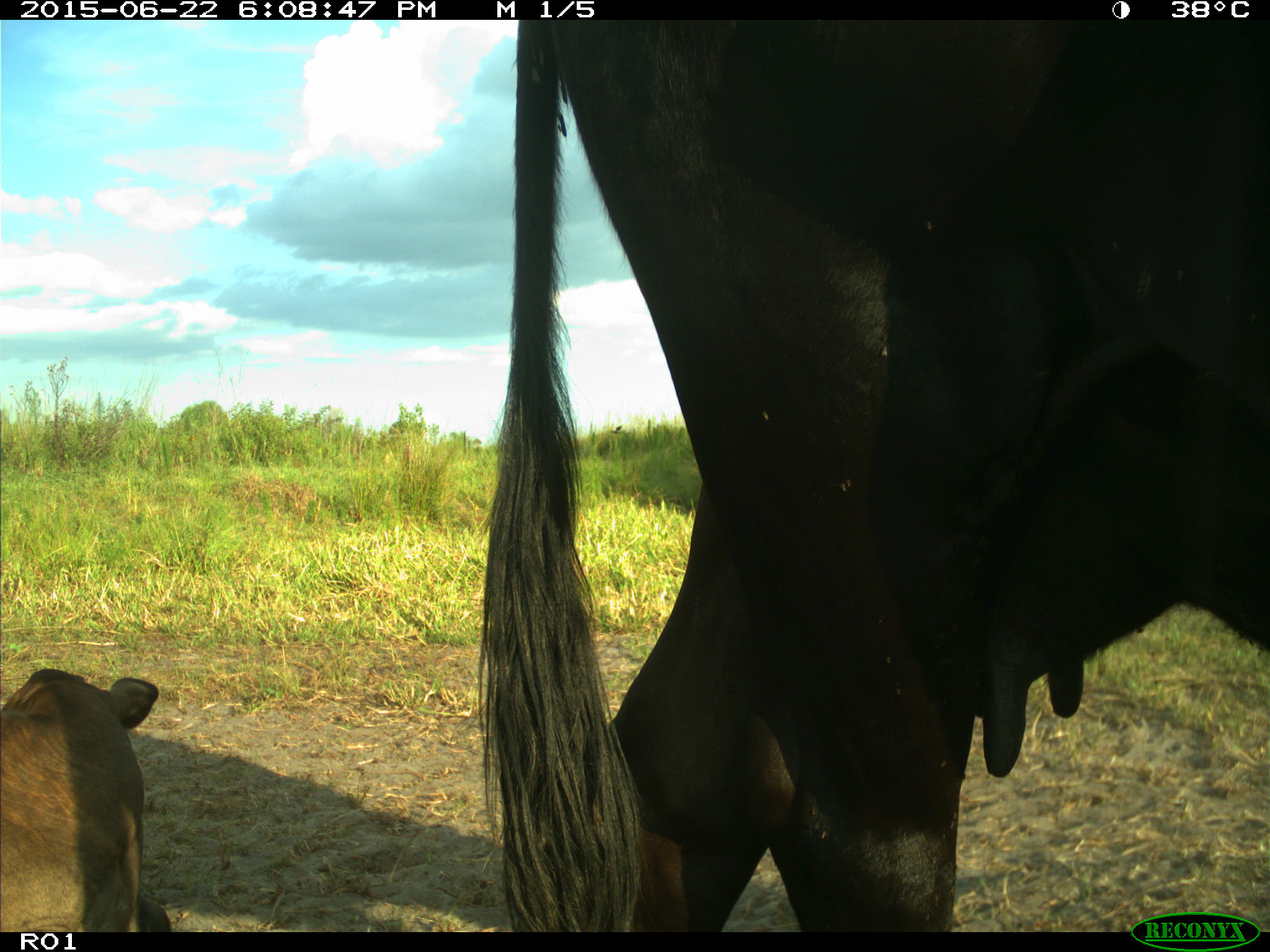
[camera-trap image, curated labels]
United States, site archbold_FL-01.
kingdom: Animalia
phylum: Chordata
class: Mammalia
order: Artiodactyla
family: Bovidae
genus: Bos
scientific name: Bos taurus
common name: domestic cow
Bos taurus (domestic cow).